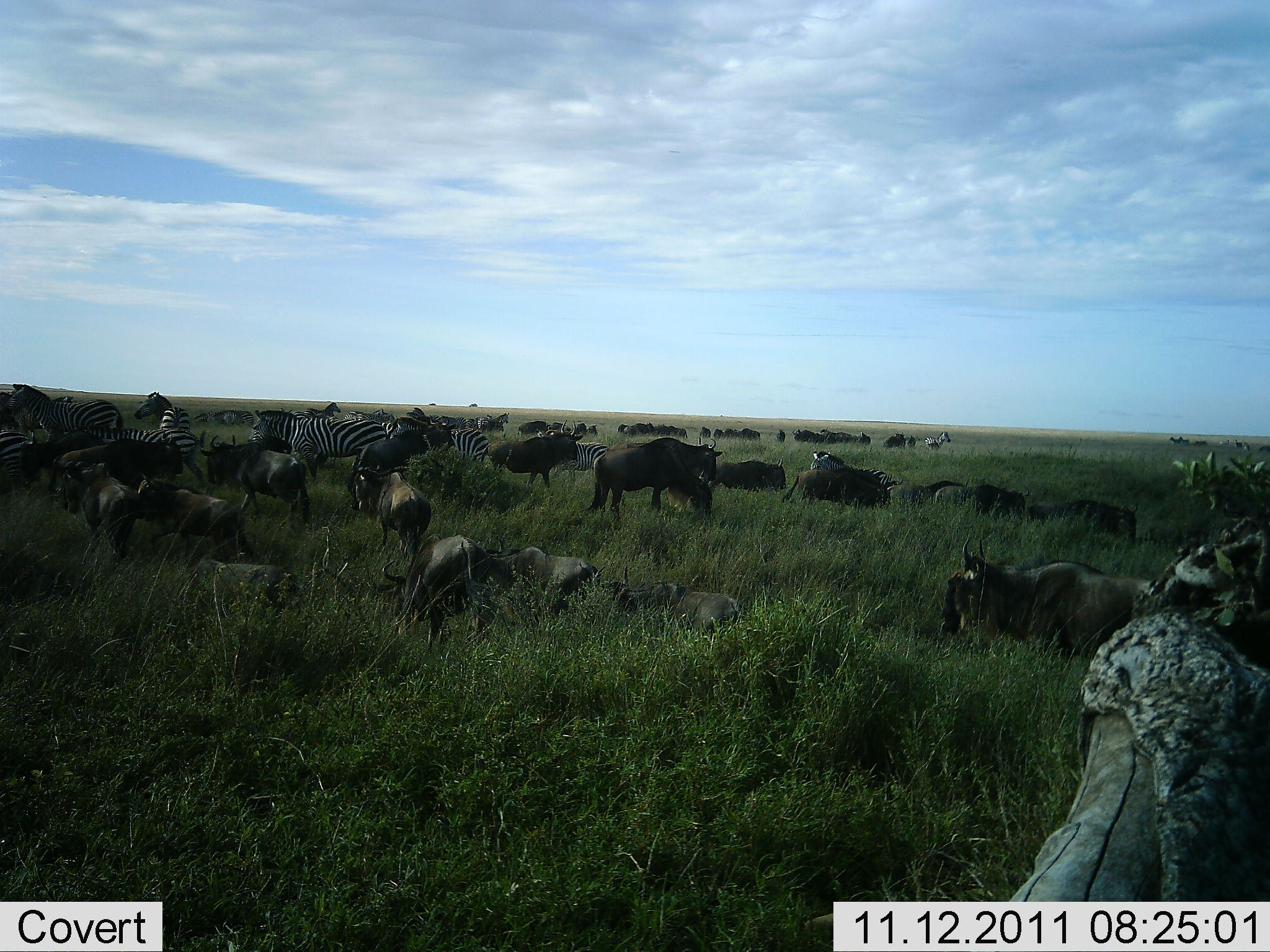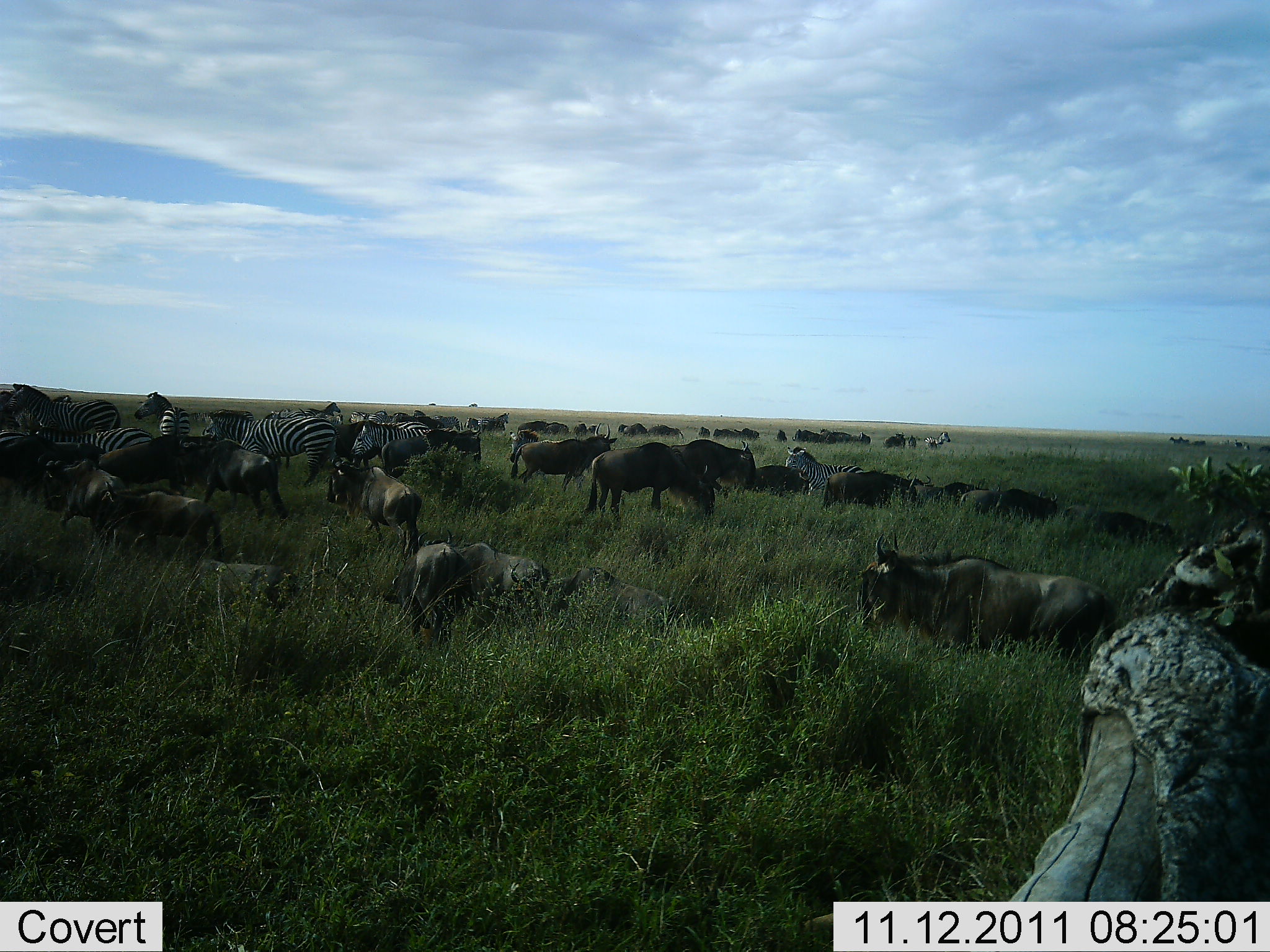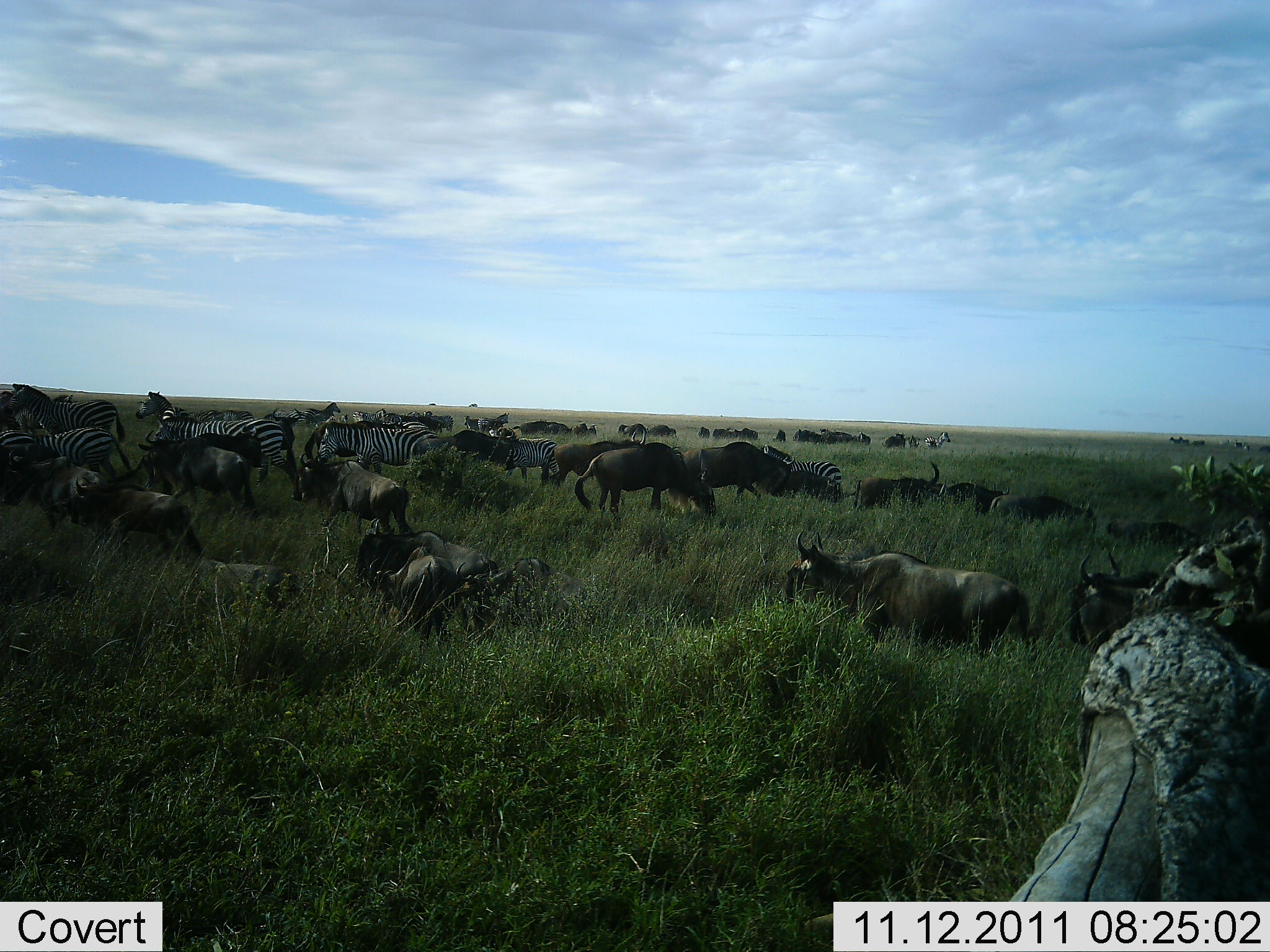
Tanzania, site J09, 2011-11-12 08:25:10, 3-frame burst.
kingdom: Animalia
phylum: Chordata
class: Mammalia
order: Artiodactyla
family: Bovidae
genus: Connochaetes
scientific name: Connochaetes taurinus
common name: blue wildebeest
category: wildebeest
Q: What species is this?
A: Wildebeest (blue wildebeest) (Connochaetes taurinus).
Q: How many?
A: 11-50.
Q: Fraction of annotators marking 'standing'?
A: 43%.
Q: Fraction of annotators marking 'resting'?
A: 21%.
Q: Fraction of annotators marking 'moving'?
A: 86%.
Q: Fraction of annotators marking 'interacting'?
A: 7%.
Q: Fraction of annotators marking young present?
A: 0%.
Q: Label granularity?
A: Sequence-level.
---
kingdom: Animalia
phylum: Chordata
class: Mammalia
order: Perissodactyla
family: Equidae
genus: Equus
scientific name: Equus quagga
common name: plains zebra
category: zebra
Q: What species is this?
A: Zebra (plains zebra) (Equus quagga).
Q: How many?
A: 8.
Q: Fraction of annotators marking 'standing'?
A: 40%.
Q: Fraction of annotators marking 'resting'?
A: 7%.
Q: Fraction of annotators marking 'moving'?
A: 87%.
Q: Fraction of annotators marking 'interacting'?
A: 7%.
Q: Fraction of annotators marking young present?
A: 0%.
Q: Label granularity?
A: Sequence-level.